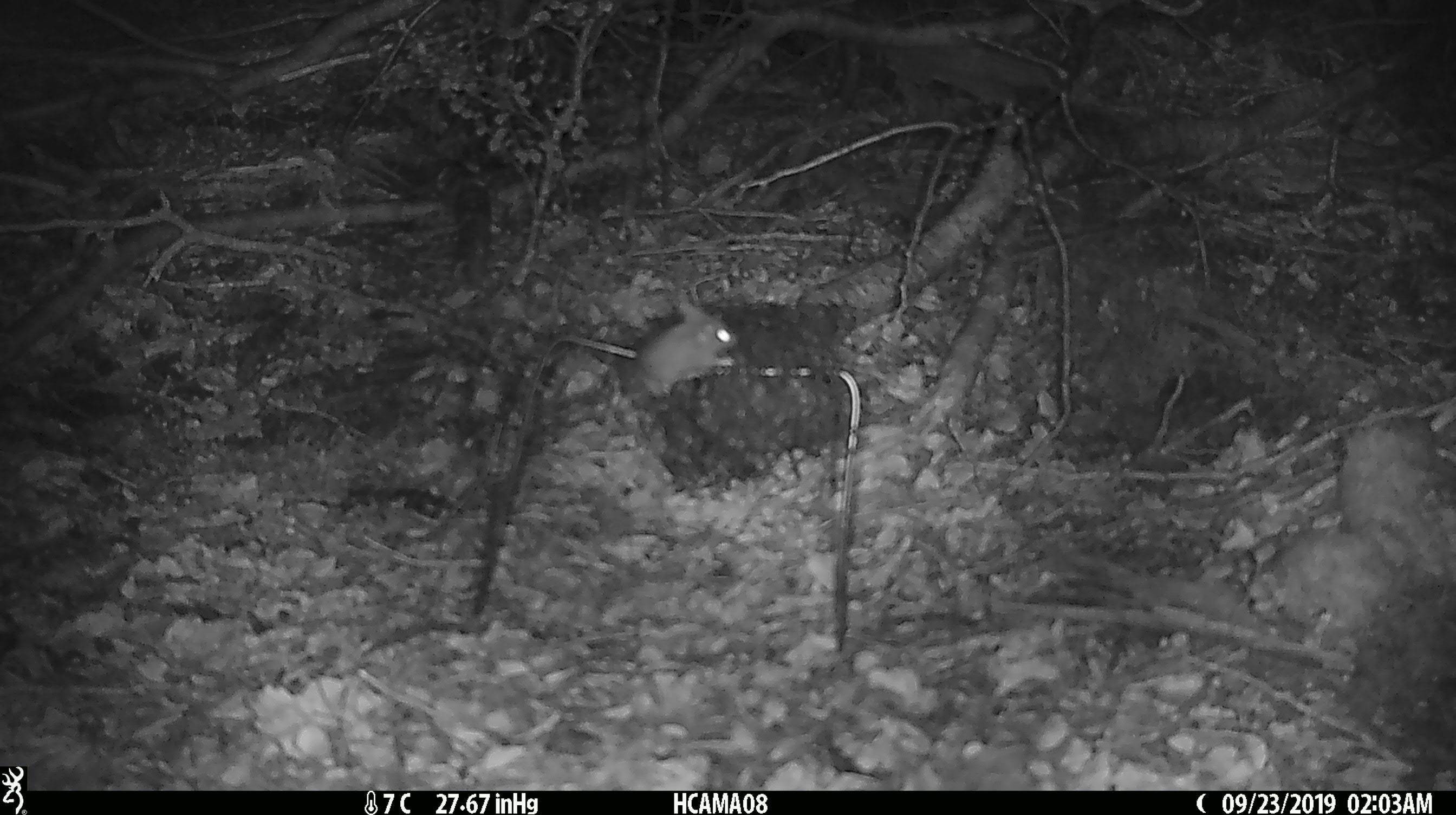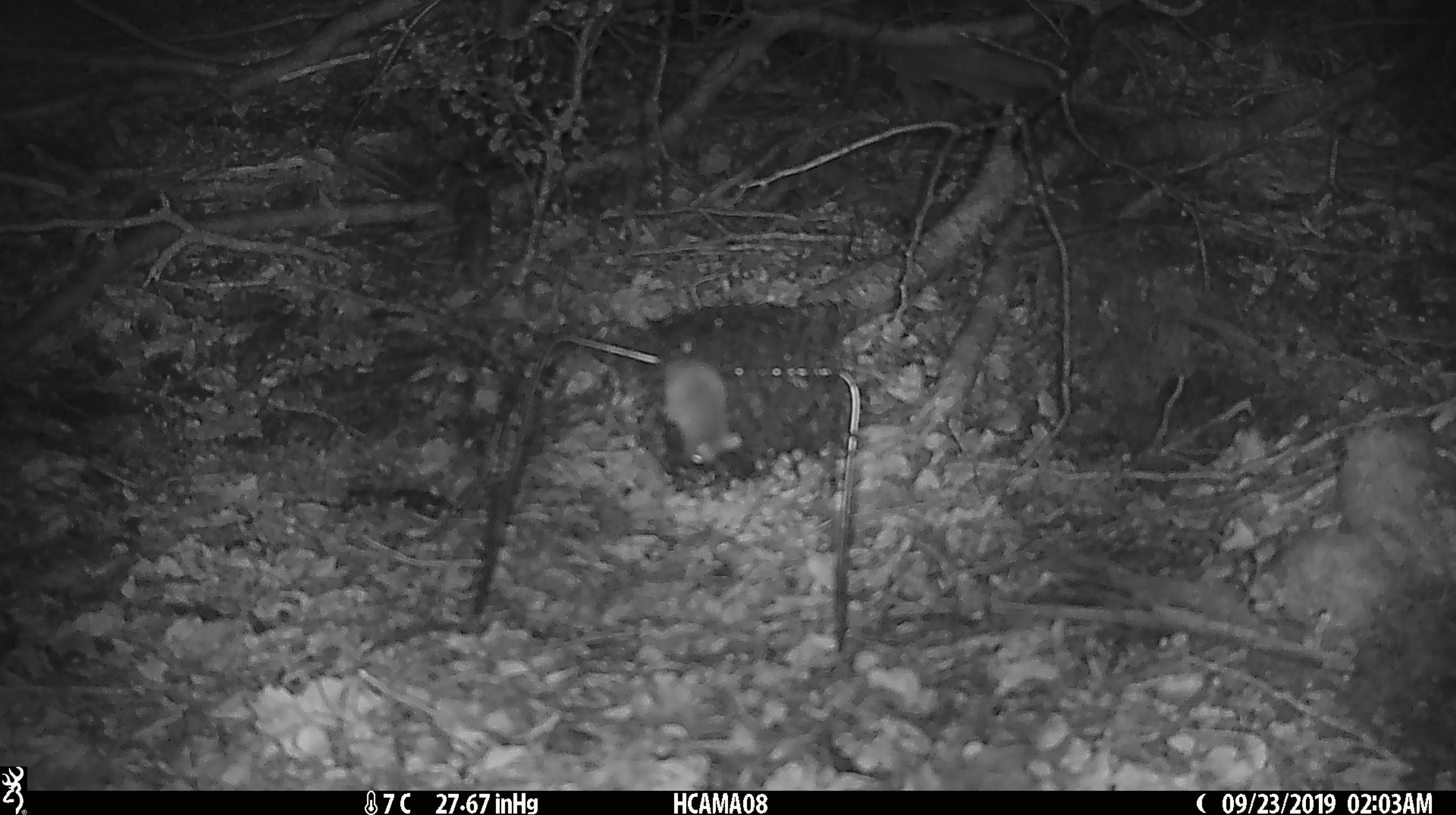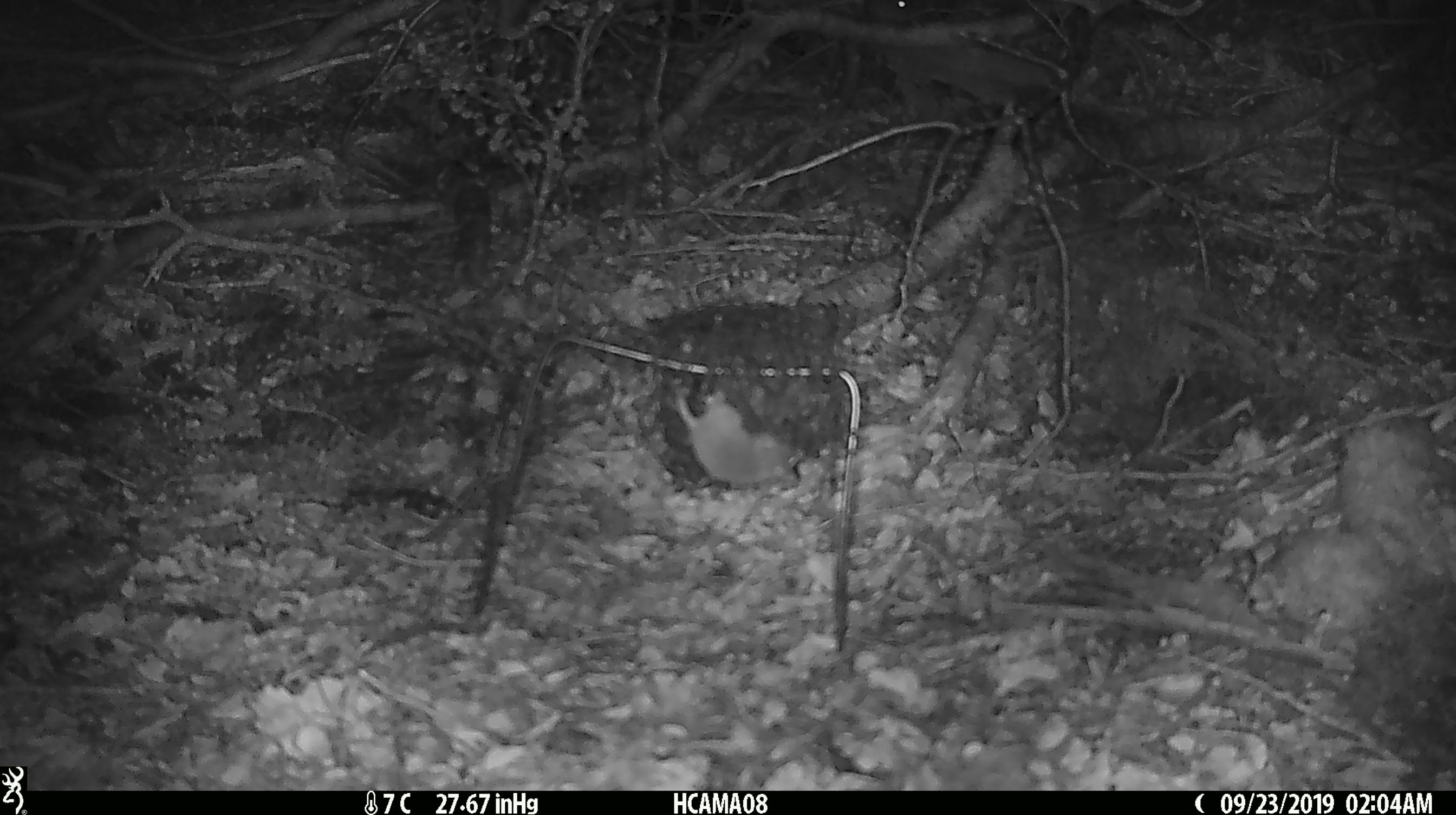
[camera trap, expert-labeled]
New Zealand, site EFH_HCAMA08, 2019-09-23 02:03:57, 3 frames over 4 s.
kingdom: Animalia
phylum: Chordata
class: Mammalia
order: Rodentia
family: Muridae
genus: Mus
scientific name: Mus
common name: mouse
Mouse (Mus).